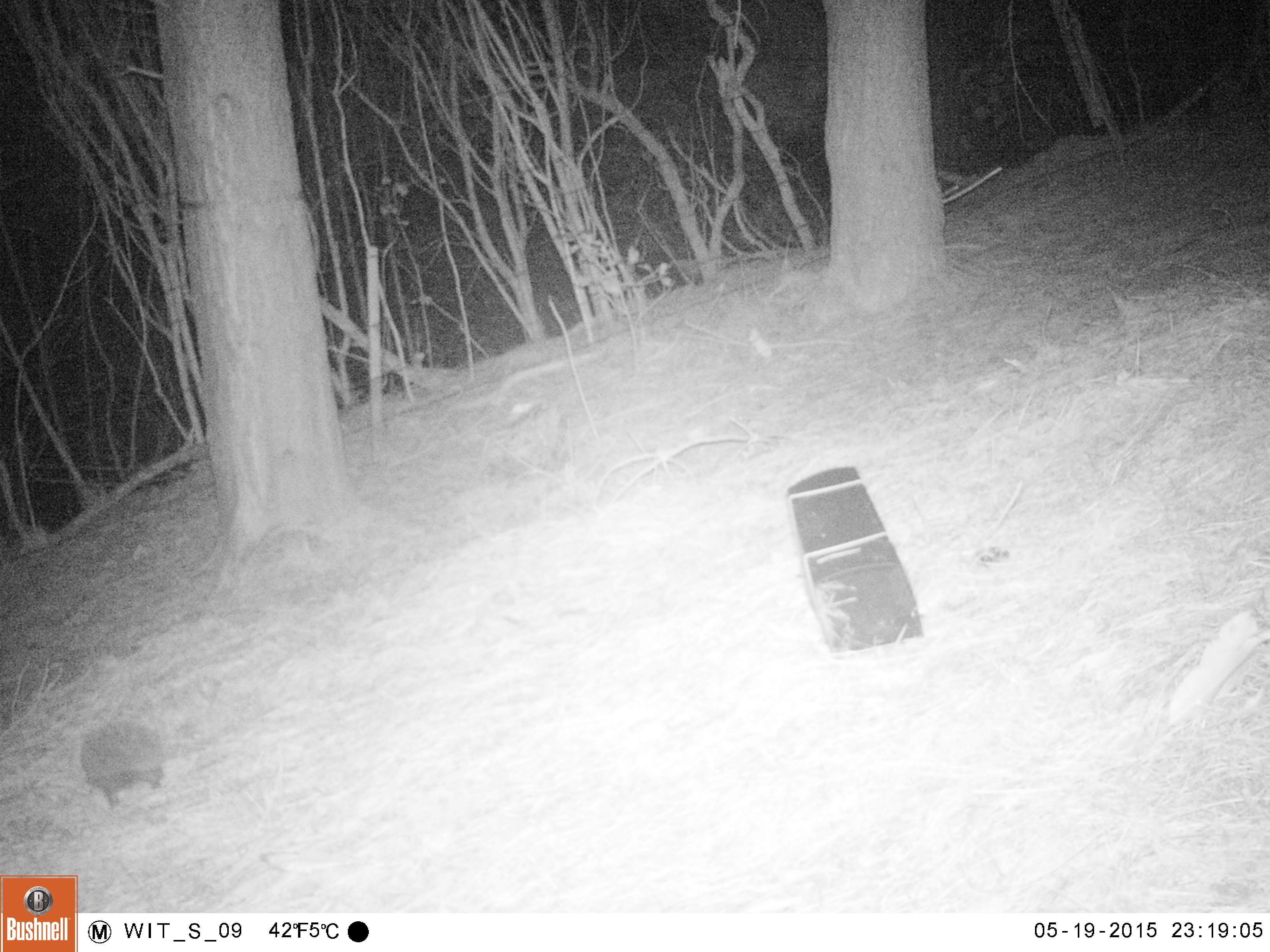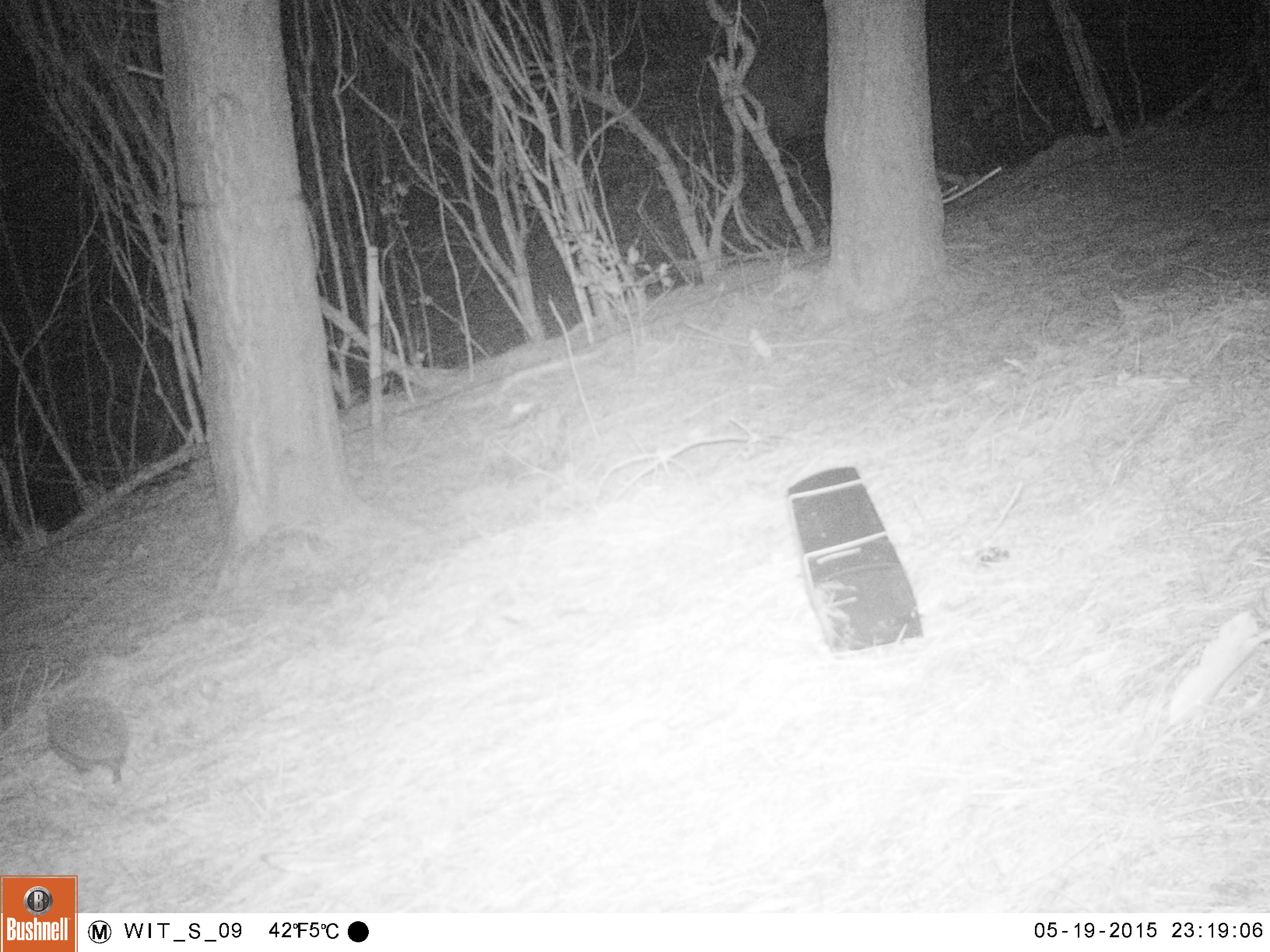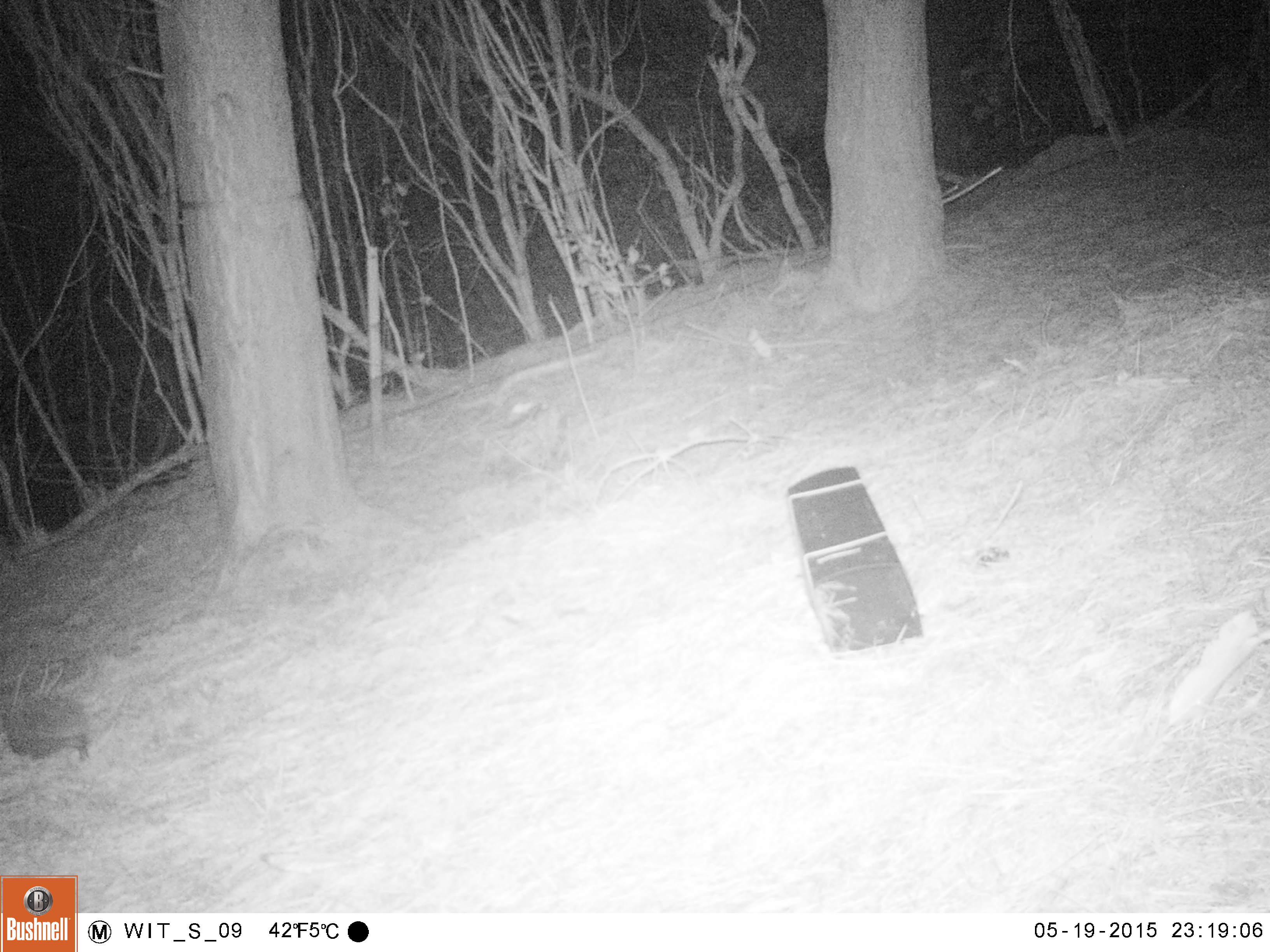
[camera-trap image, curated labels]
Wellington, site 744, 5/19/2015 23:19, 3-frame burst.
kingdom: Animalia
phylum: Chordata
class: Mammalia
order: Eulipotyphla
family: Erinaceidae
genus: Erinaceus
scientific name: Erinaceus europaeus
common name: hedgehog